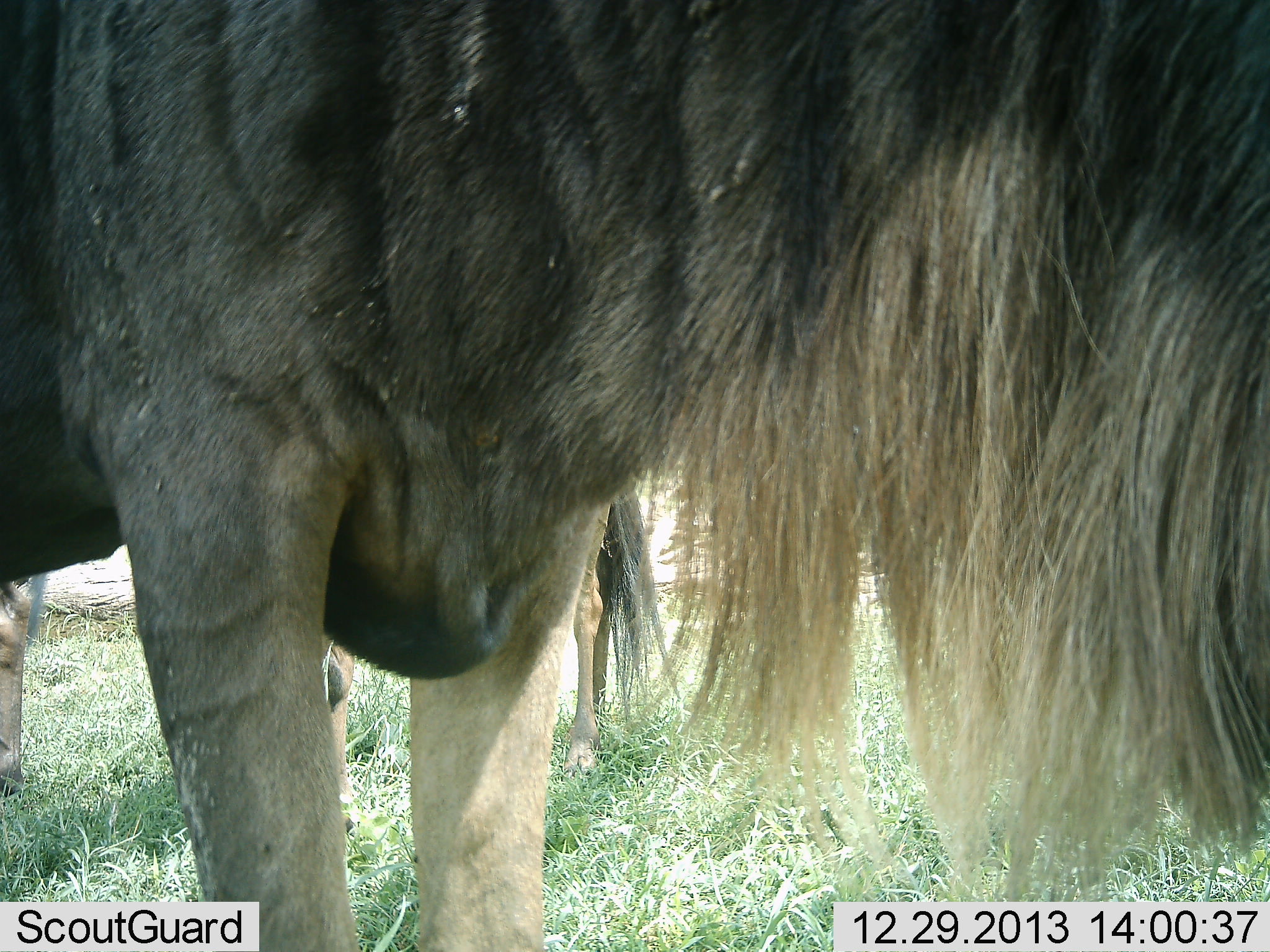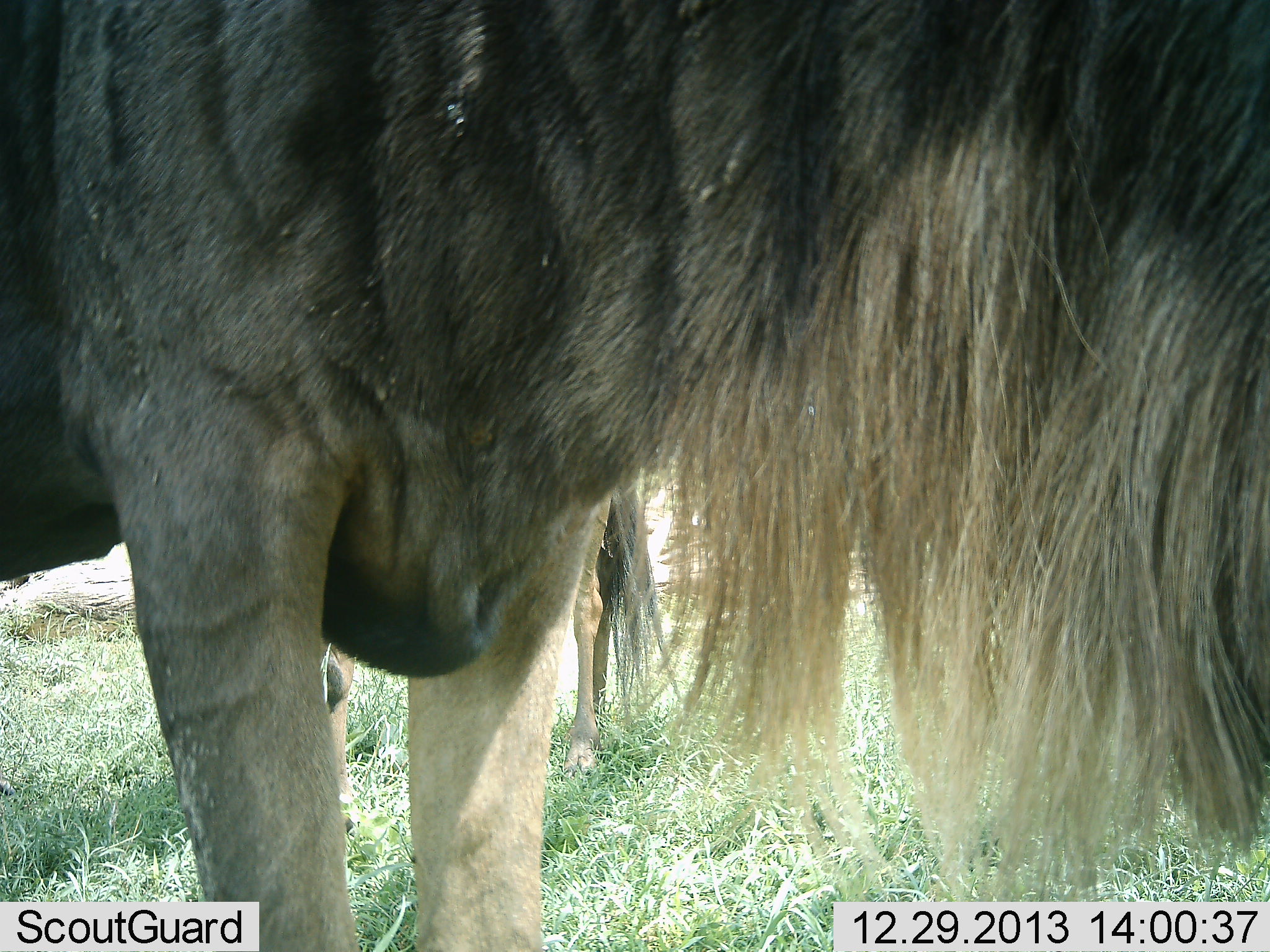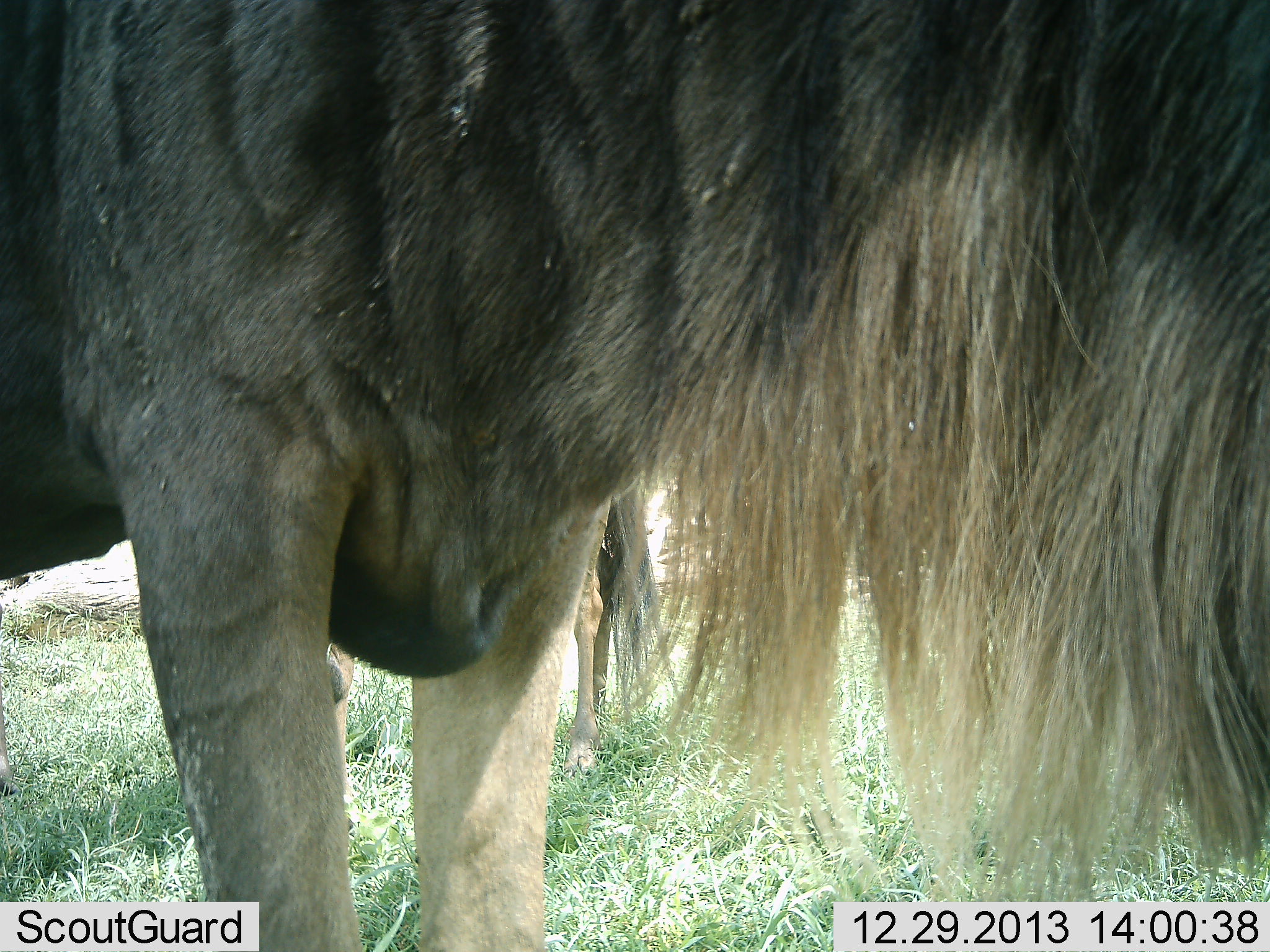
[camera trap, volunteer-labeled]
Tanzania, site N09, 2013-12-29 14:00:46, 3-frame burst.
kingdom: Animalia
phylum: Chordata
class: Mammalia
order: Artiodactyla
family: Bovidae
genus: Connochaetes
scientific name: Connochaetes taurinus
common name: blue wildebeest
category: wildebeest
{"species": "wildebeest (blue wildebeest) (Connochaetes taurinus)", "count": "2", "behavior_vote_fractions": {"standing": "96%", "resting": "4%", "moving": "4%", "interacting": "4%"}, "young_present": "11%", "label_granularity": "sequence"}